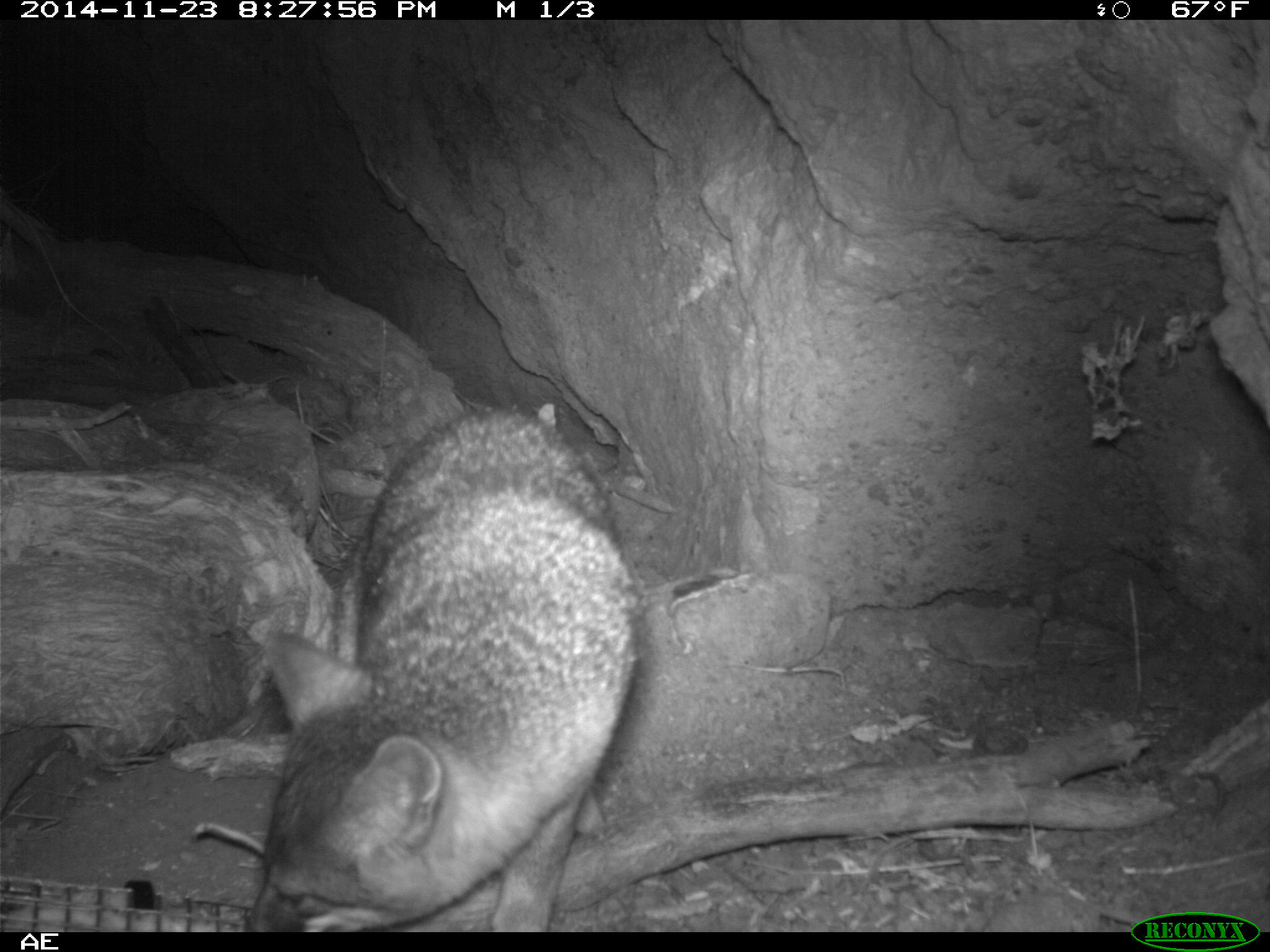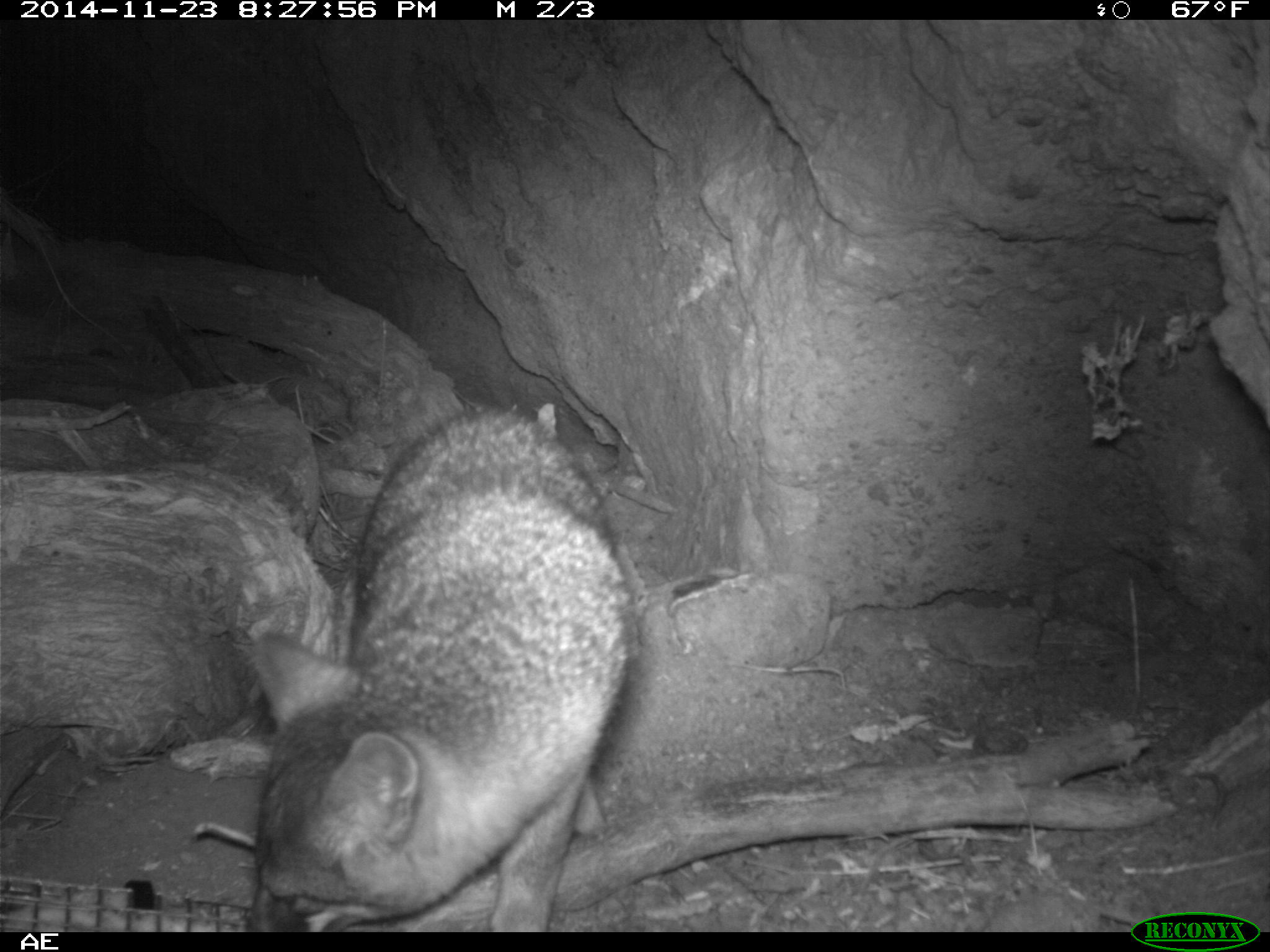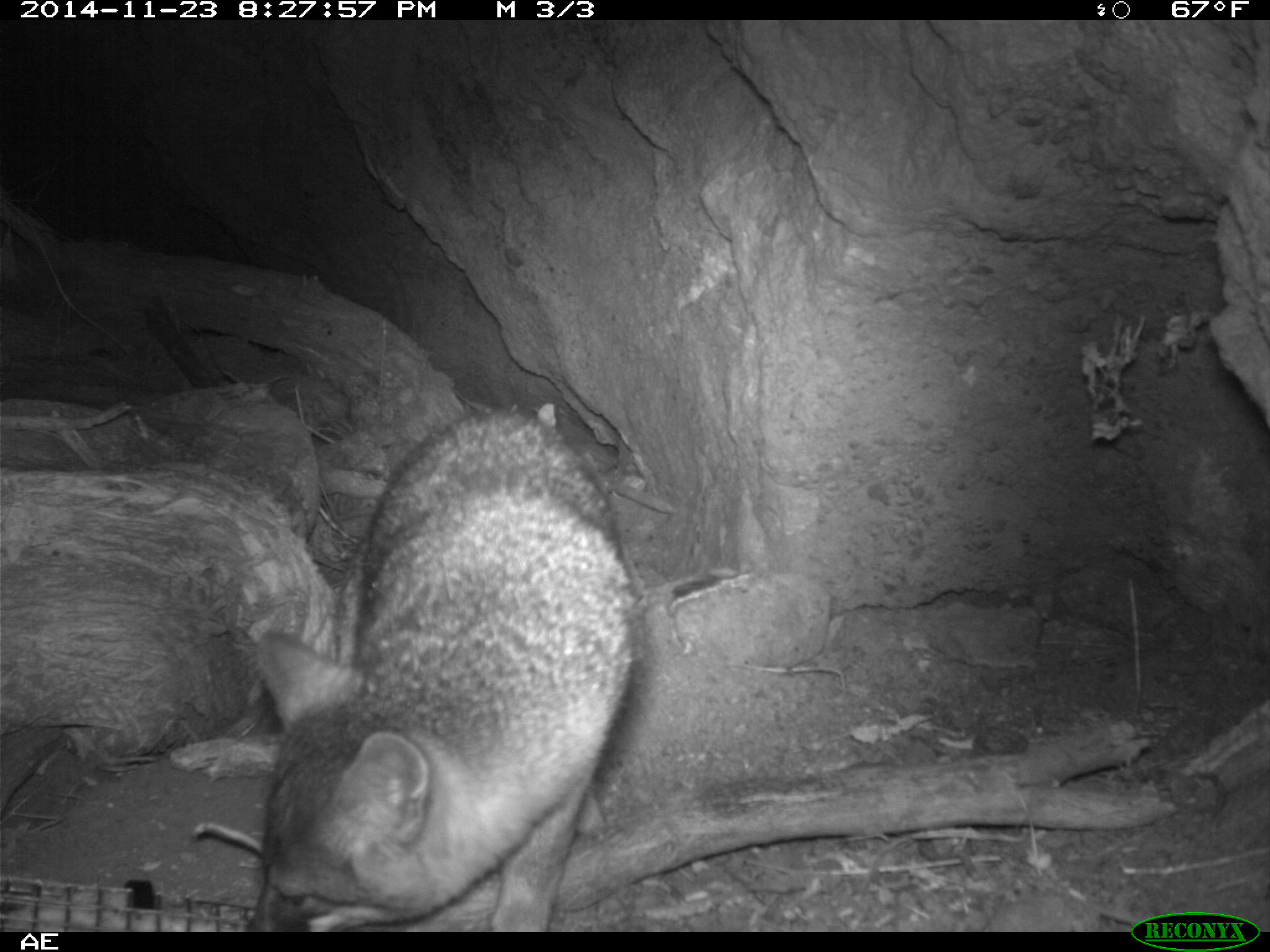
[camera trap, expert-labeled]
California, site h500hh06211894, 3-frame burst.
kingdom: Animalia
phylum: Chordata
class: Mammalia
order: Carnivora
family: Canidae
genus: Urocyon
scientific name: Urocyon littoralis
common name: island fox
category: fox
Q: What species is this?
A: Fox (island fox) (Urocyon littoralis).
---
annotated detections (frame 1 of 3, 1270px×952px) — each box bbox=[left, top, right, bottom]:
fox: bbox=[244, 407, 636, 932]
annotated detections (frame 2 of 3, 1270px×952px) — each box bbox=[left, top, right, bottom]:
fox: bbox=[242, 405, 636, 932]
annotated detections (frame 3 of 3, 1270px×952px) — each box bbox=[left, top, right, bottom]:
fox: bbox=[242, 403, 637, 930]